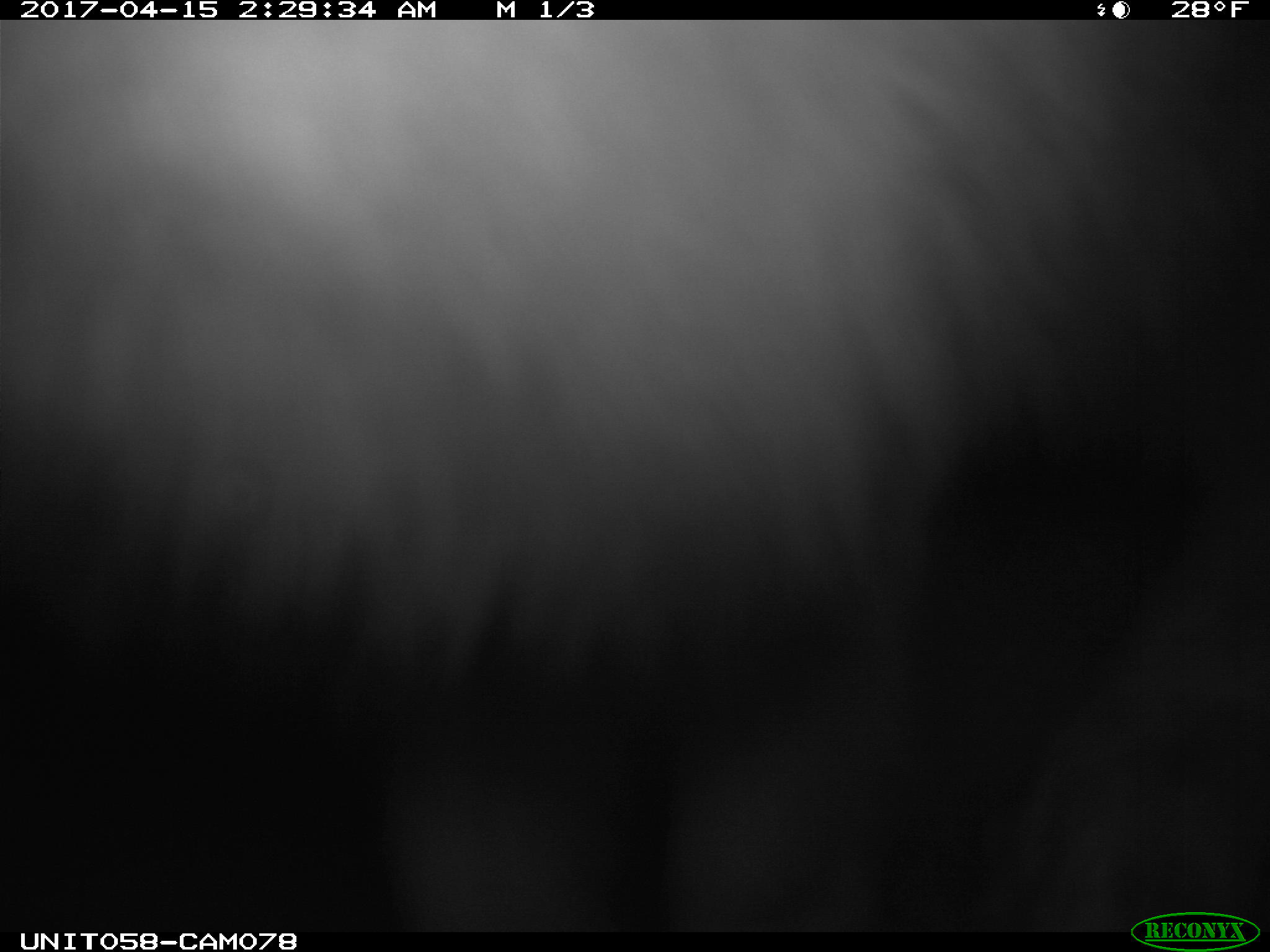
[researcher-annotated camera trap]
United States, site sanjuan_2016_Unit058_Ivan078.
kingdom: Animalia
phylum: Chordata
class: Mammalia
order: Lagomorpha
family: Leporidae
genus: Lepus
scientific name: Lepus americanus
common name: snowshoe hare